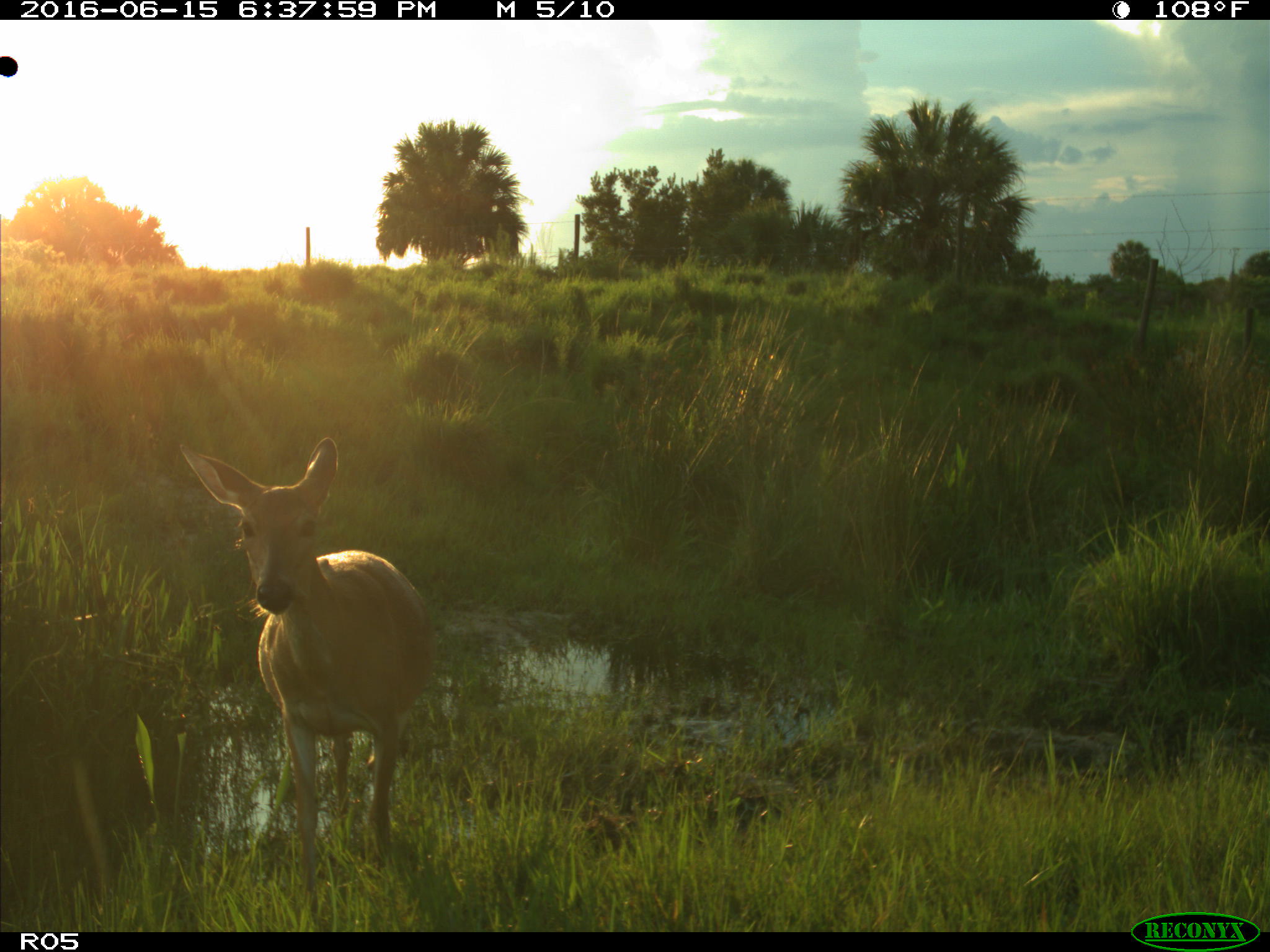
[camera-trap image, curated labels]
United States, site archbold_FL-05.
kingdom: Animalia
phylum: Chordata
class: Mammalia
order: Artiodactyla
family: Cervidae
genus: Odocoileus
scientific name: Odocoileus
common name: deer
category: unidentified deer